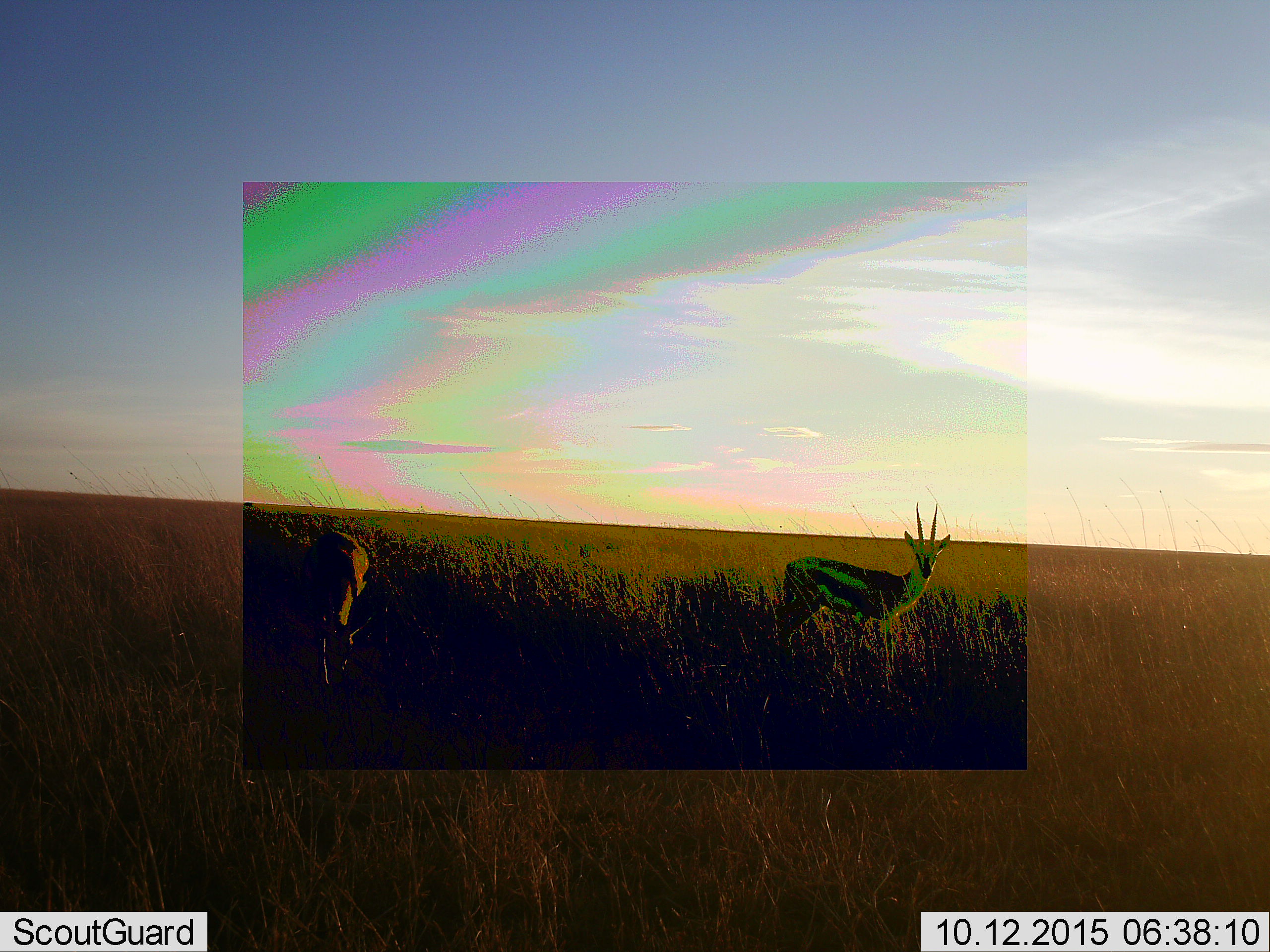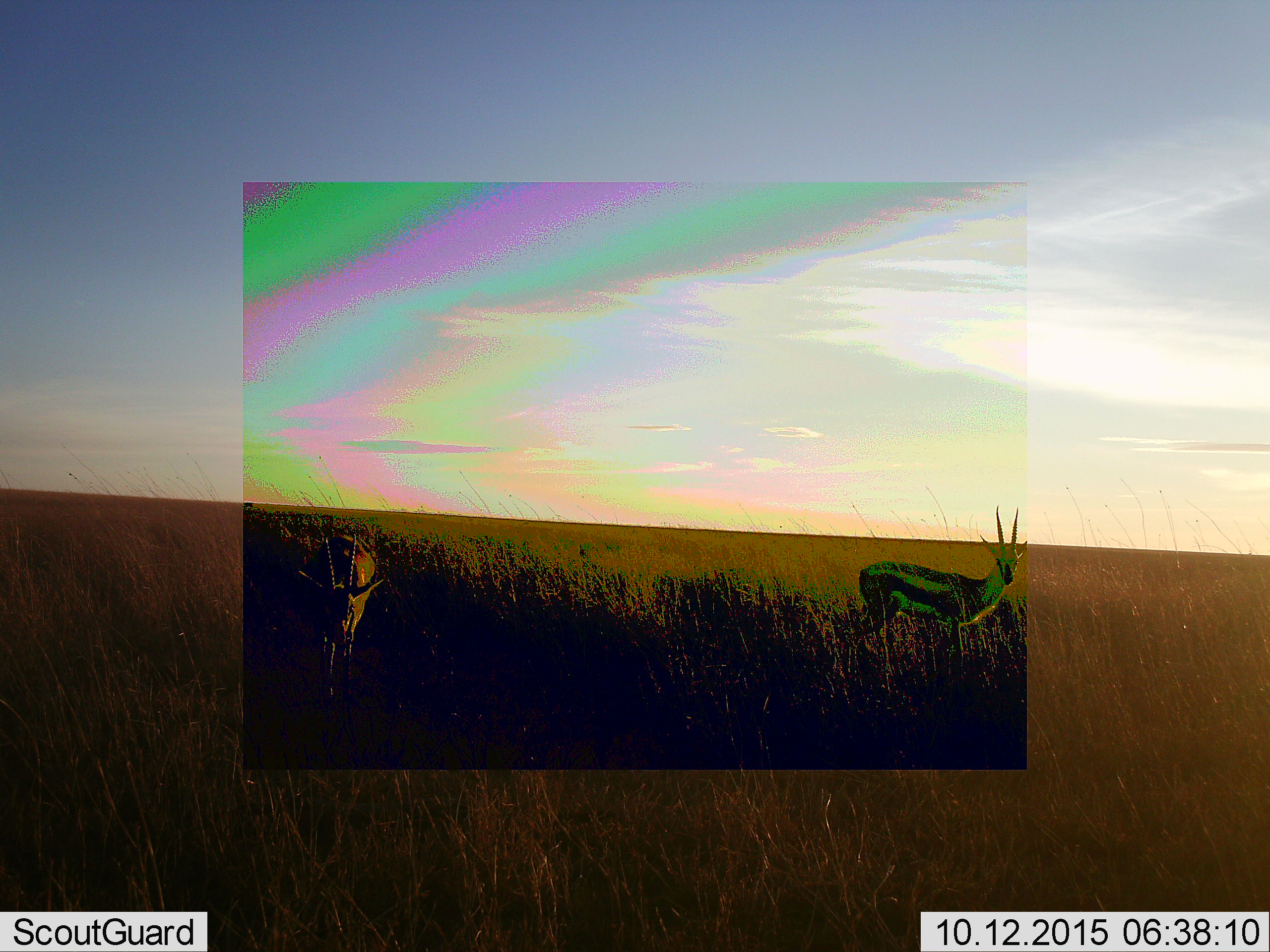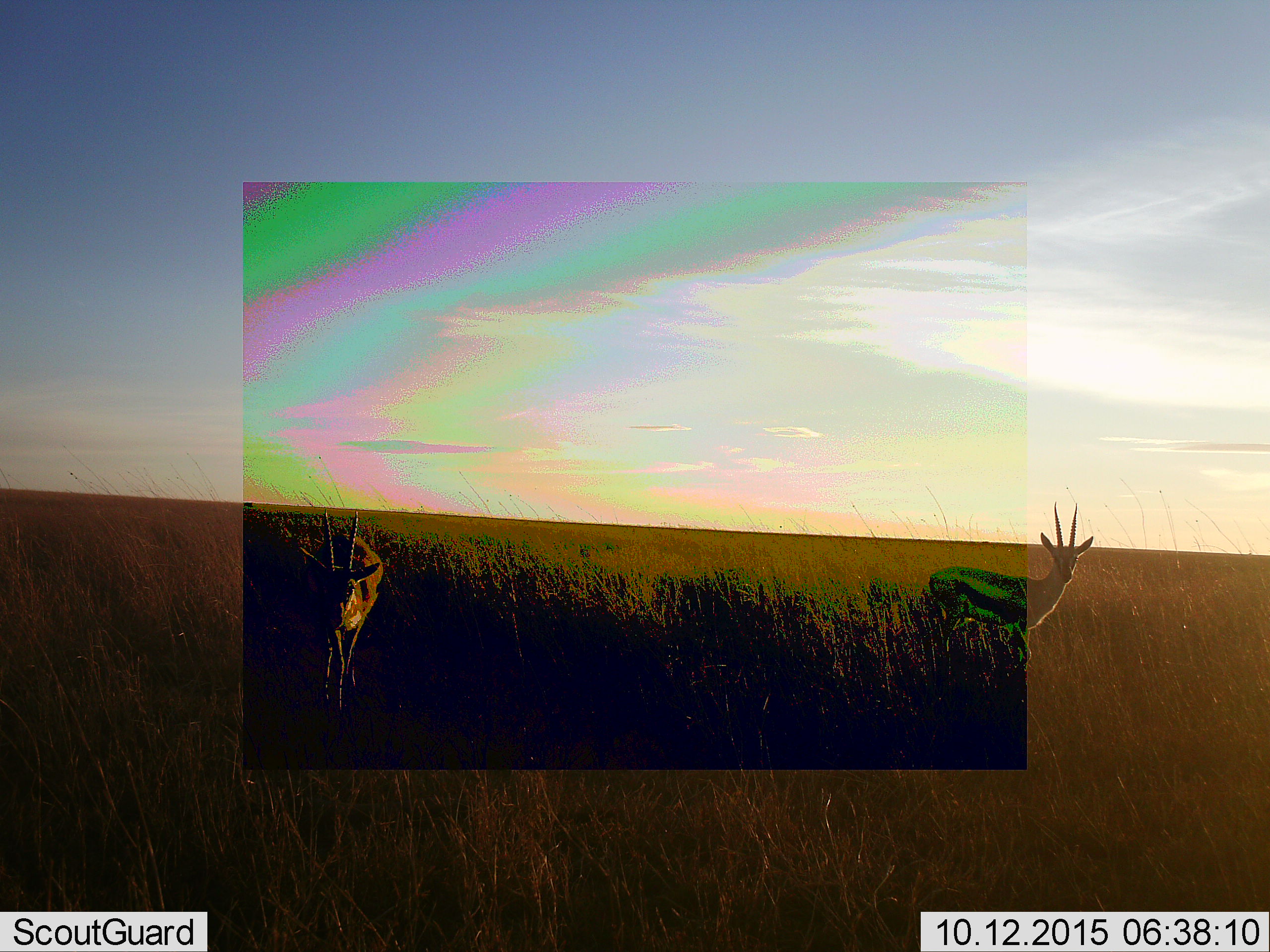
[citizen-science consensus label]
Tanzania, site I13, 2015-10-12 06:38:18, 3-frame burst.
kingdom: Animalia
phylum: Chordata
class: Mammalia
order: Artiodactyla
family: Bovidae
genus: Eudorcas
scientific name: Eudorcas thomsonii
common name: thomson's gazelle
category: gazellethomsons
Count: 2.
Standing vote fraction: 33%.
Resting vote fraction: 0%.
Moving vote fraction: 67%.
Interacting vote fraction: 0%.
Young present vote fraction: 0%.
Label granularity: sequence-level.